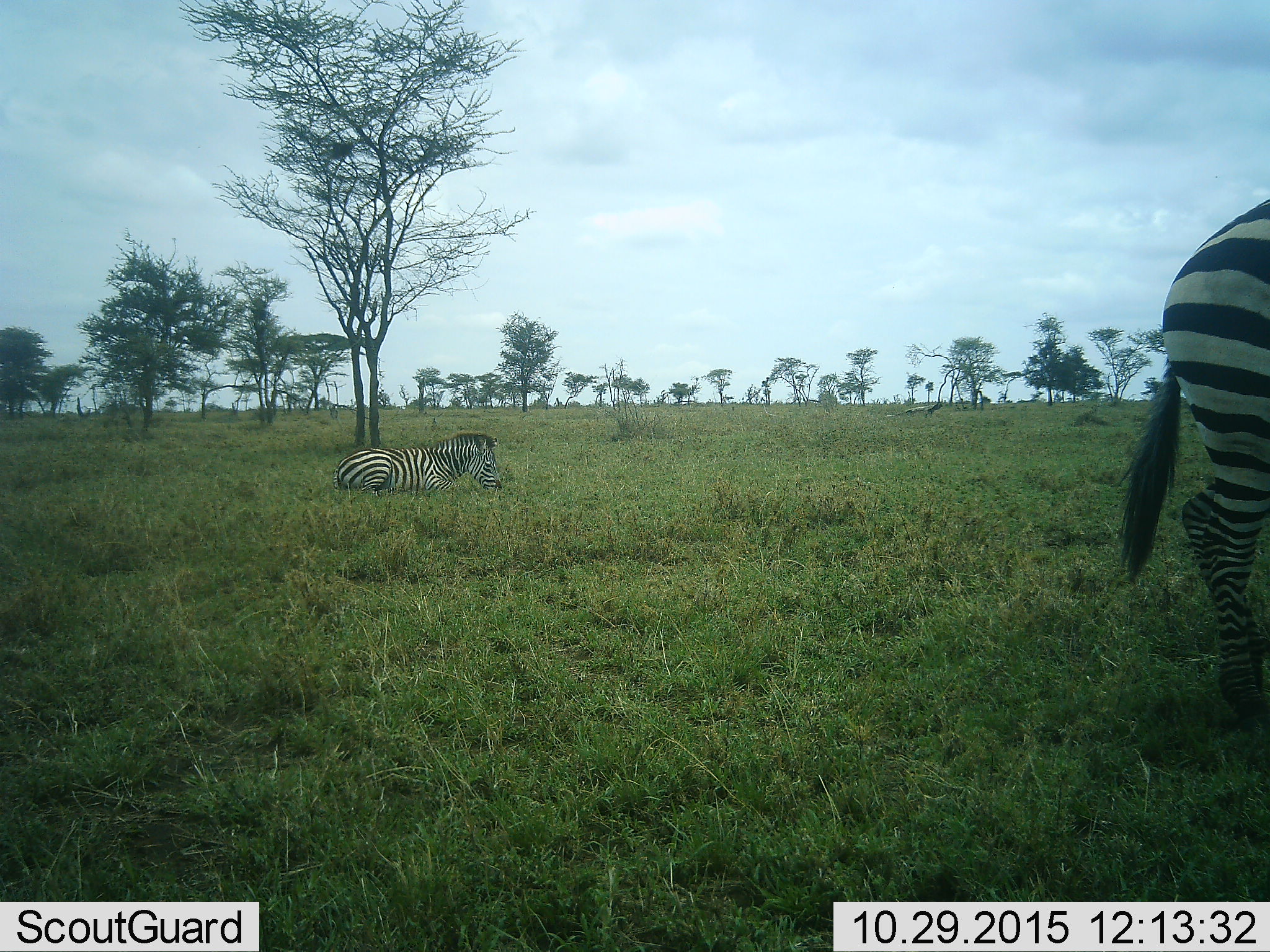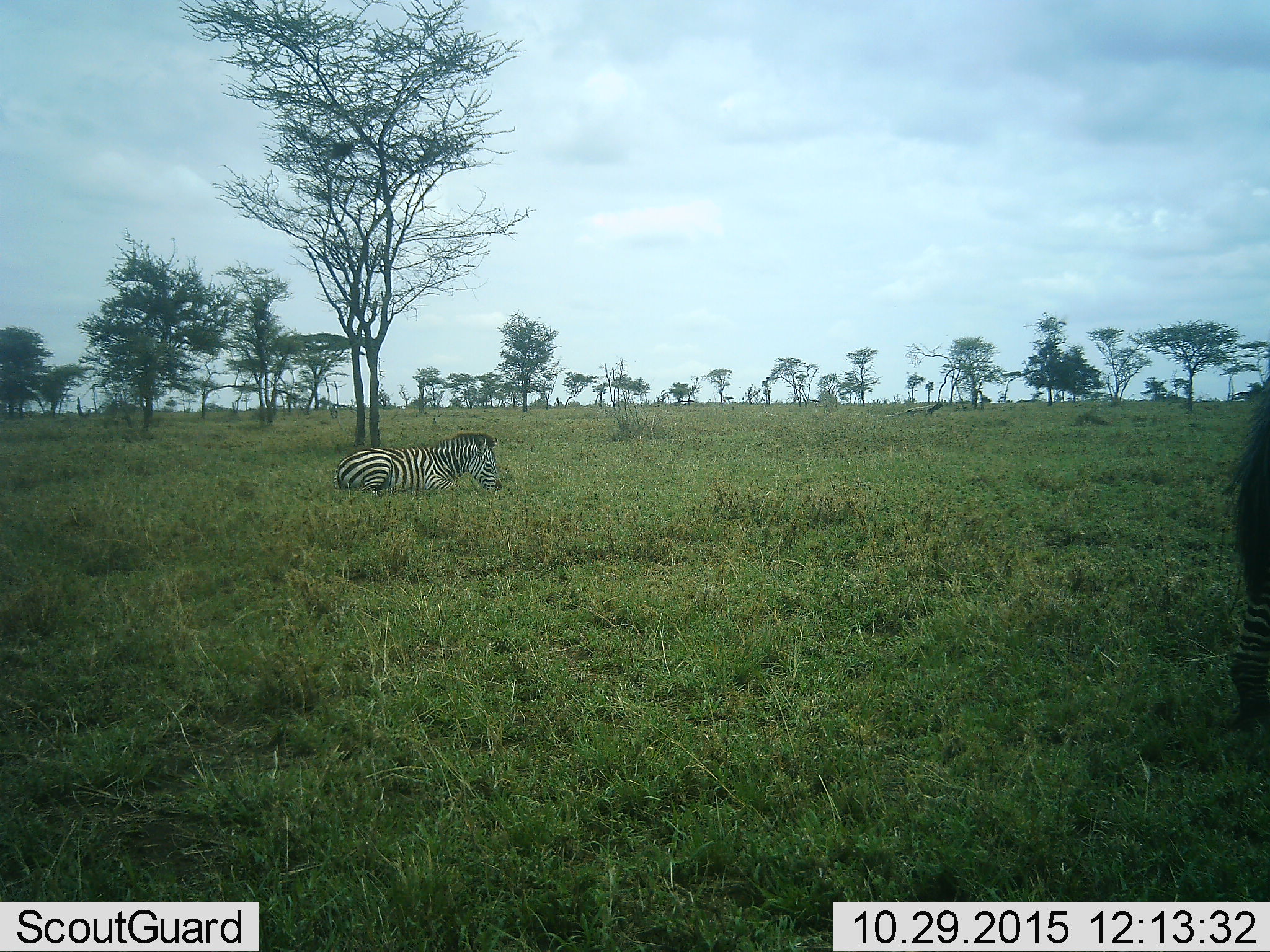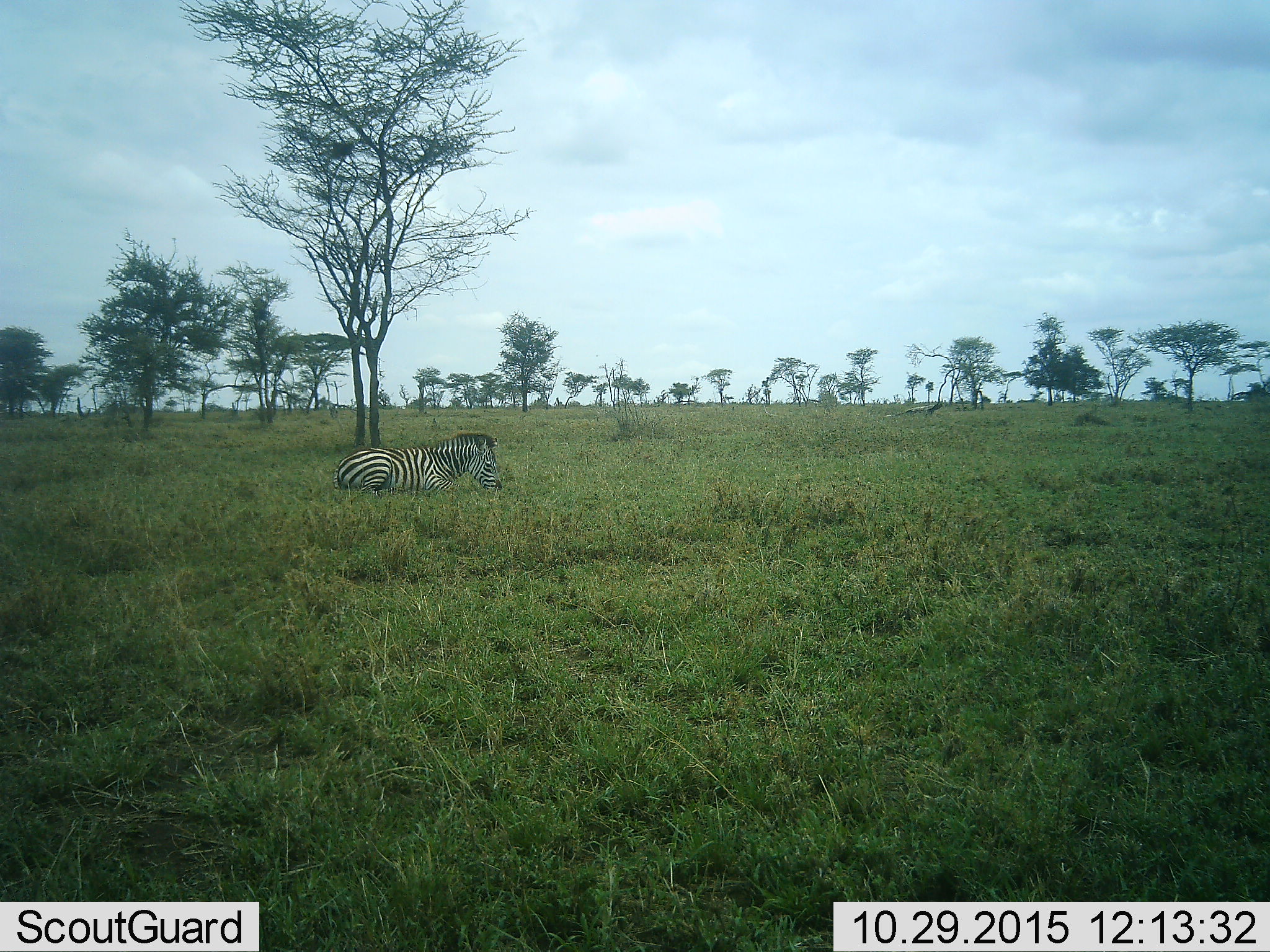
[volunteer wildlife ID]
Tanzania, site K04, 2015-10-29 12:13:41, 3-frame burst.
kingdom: Animalia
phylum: Chordata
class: Mammalia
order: Perissodactyla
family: Equidae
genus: Equus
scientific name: Equus quagga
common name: plains zebra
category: zebra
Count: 2.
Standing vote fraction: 22%.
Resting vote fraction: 100%.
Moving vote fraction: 78%.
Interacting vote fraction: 0%.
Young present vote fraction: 11%.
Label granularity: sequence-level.